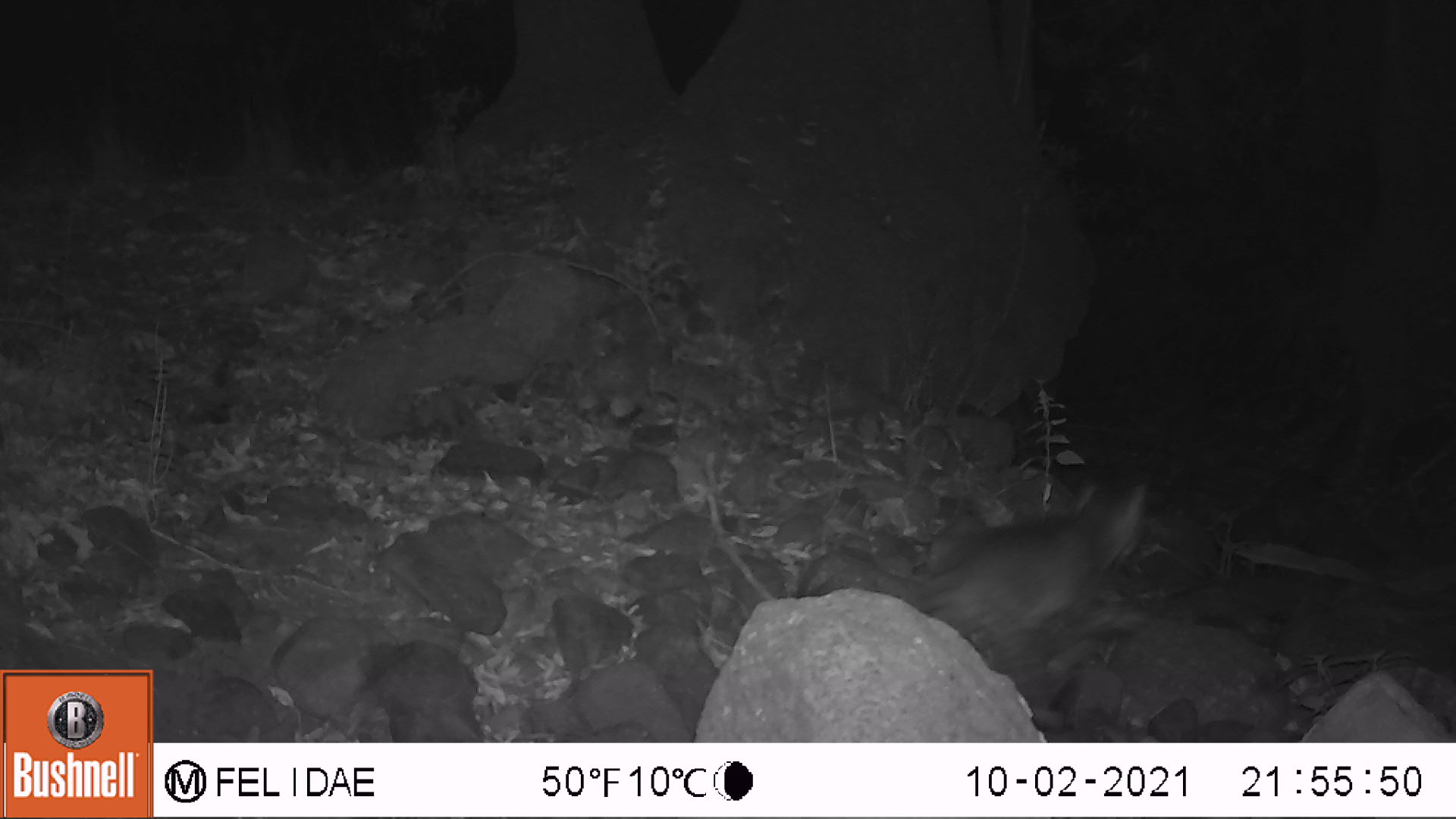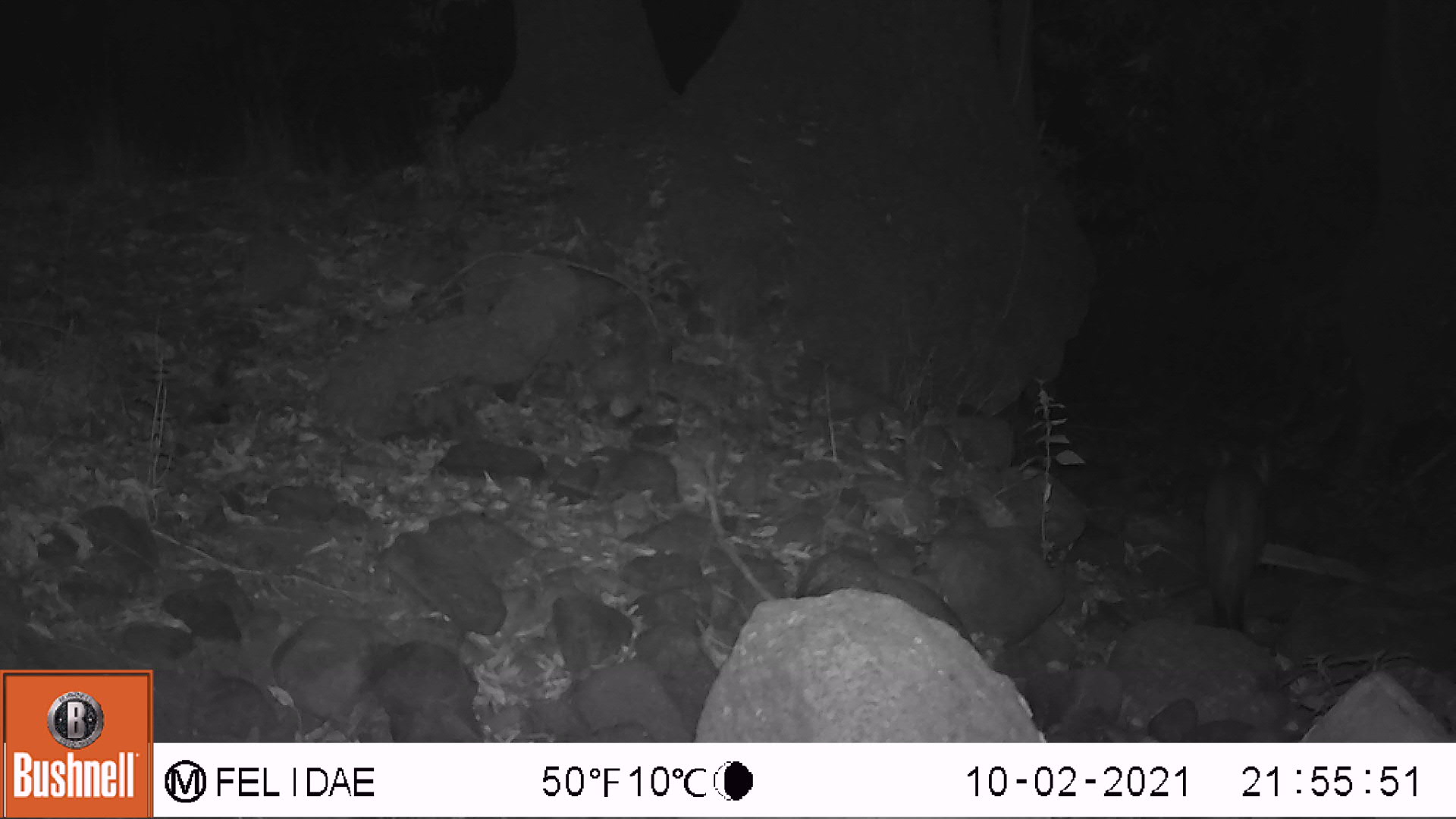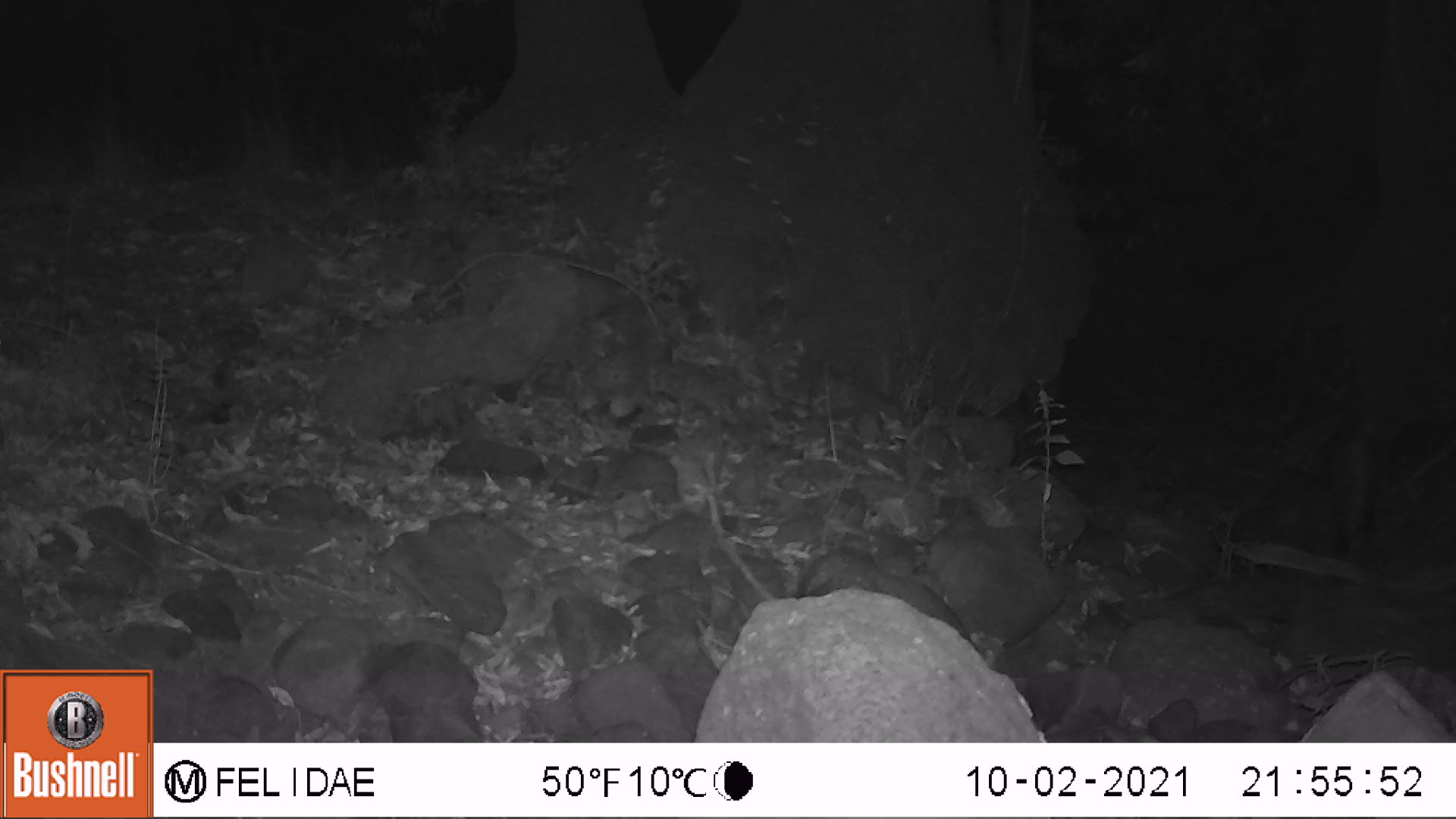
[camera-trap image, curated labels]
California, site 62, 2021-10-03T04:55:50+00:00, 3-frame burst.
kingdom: Animalia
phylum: Chordata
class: Mammalia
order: Carnivora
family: Felidae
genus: Lynx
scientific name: Lynx rufus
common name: bobcat